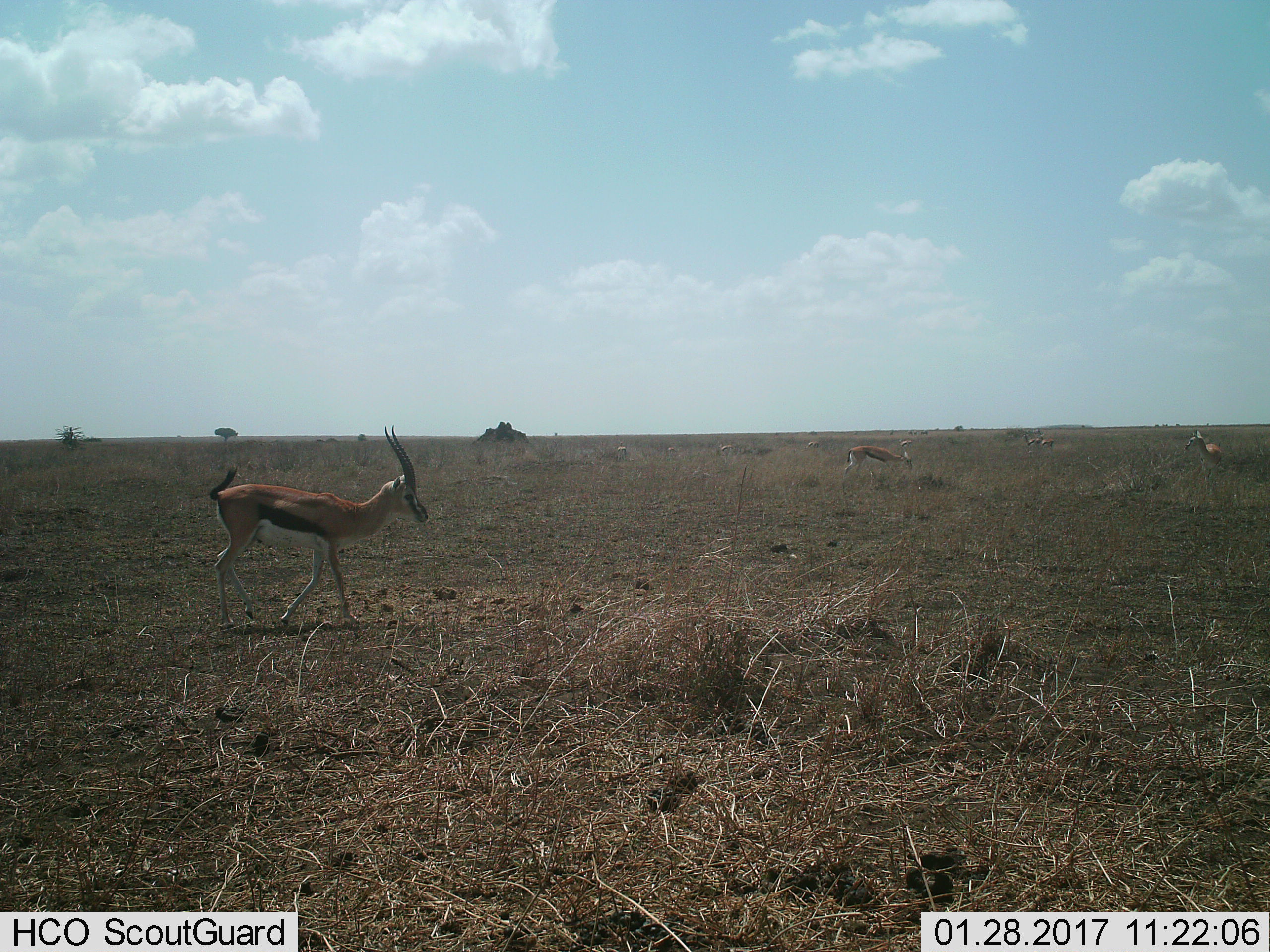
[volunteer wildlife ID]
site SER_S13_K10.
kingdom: Animalia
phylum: Chordata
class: Mammalia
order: Artiodactyla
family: Bovidae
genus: Eudorcas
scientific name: Eudorcas thomsonii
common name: thomson's gazelle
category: gazellethomsons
Gazellethomsons (thomson's gazelle) (Eudorcas thomsonii), count 7. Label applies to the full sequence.